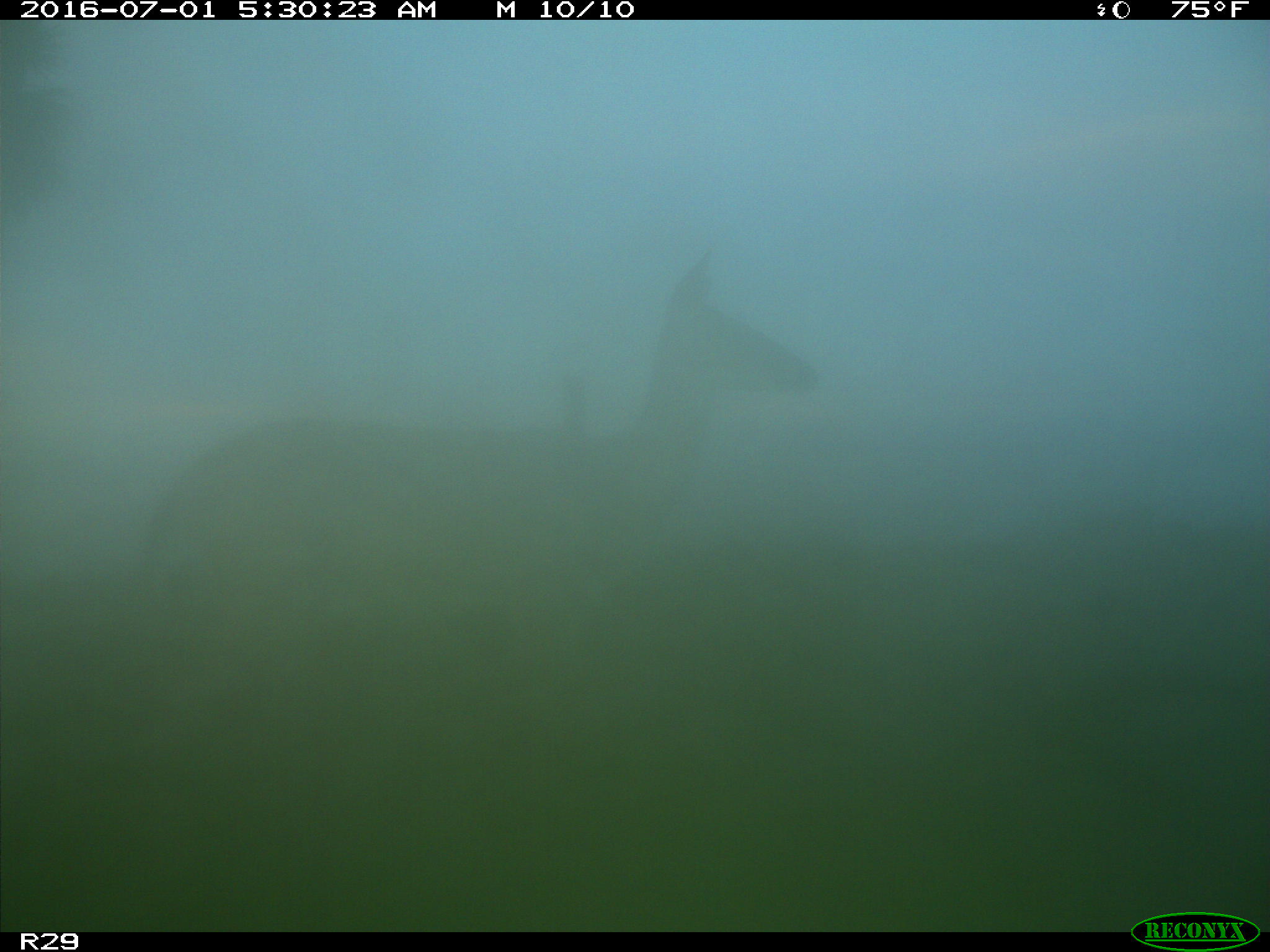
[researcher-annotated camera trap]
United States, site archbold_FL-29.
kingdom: Animalia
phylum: Chordata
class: Mammalia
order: Artiodactyla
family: Cervidae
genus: Odocoileus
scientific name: Odocoileus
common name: deer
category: unidentified deer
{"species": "unidentified deer (deer) (Odocoileus)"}